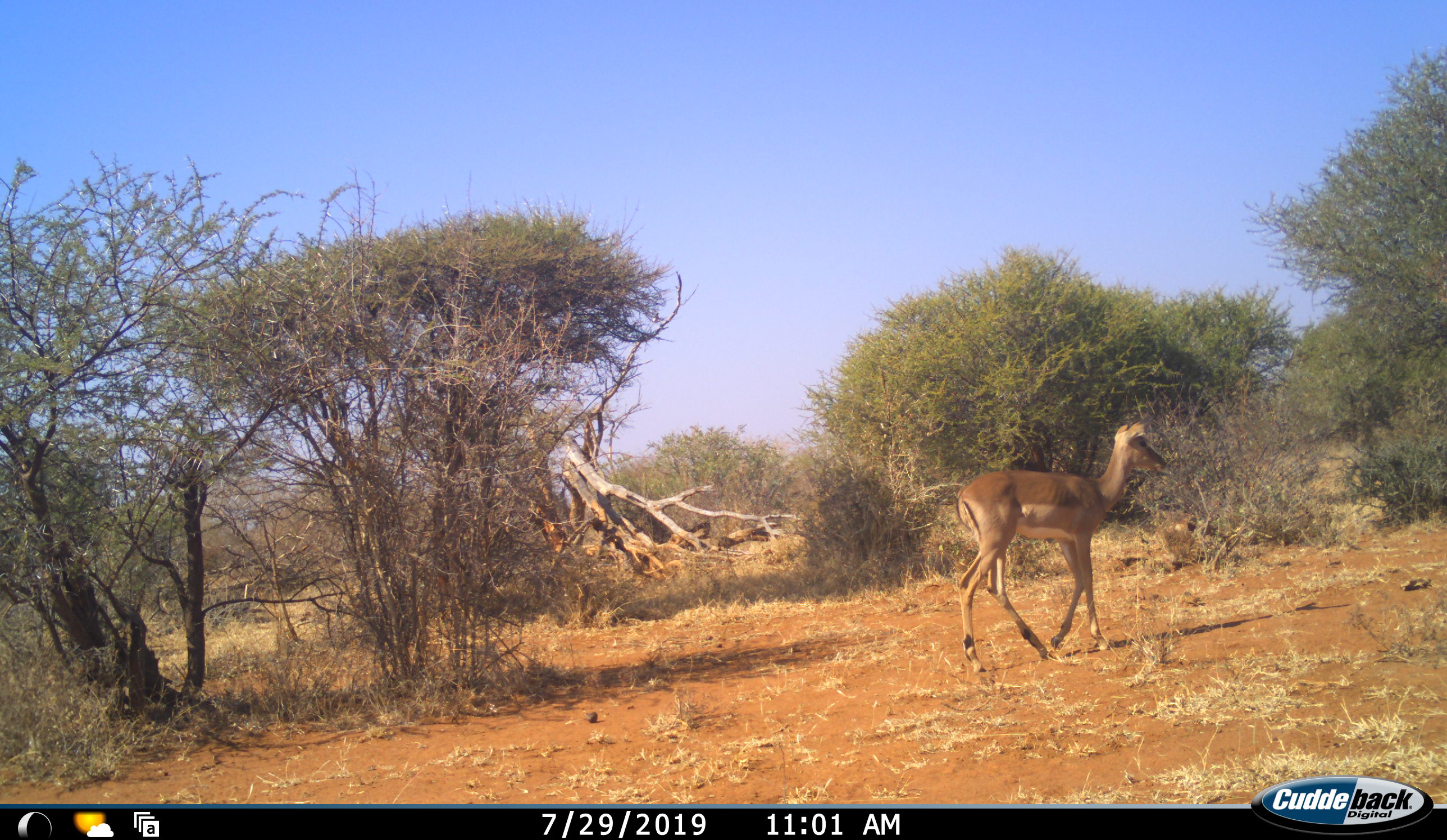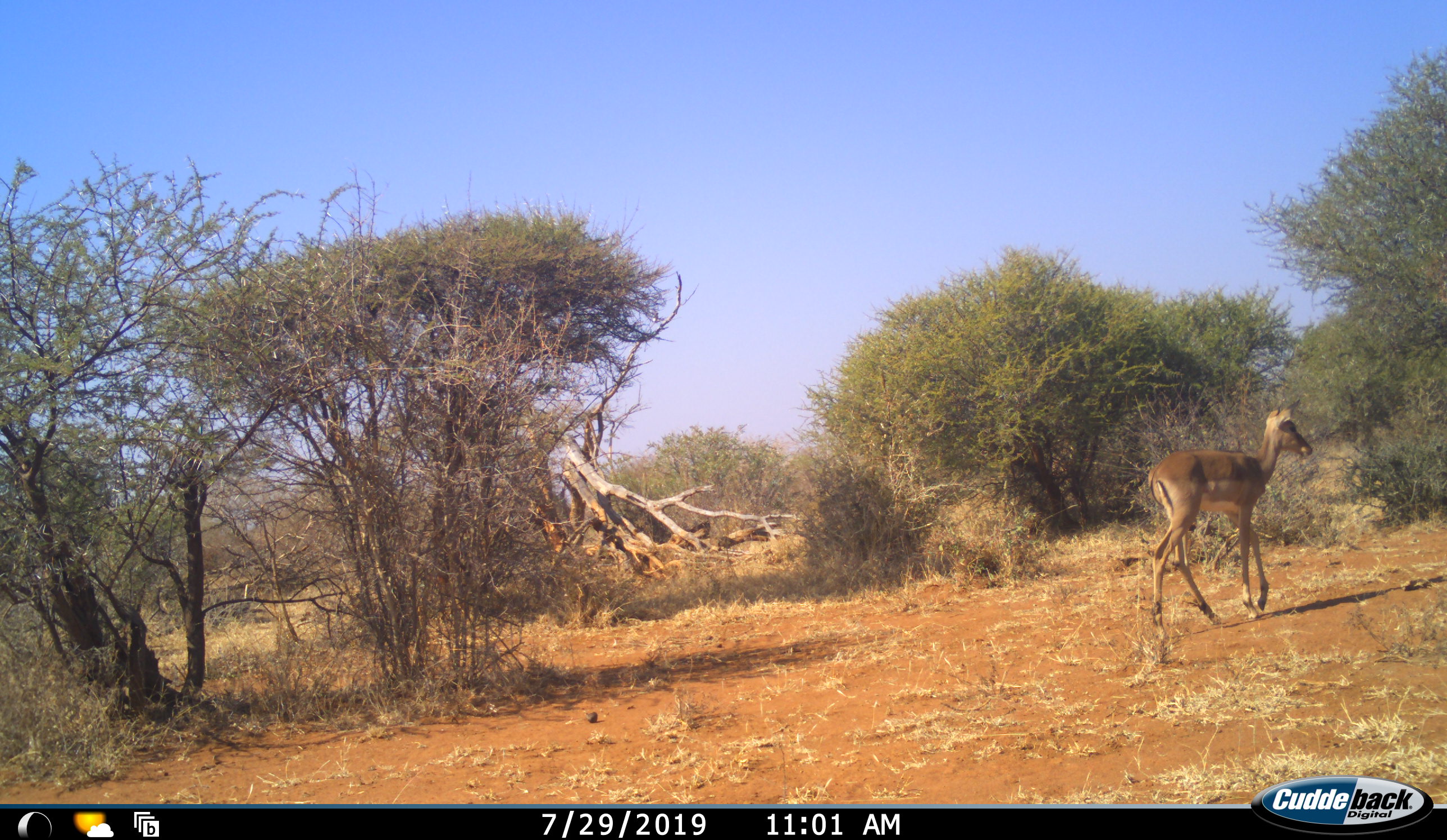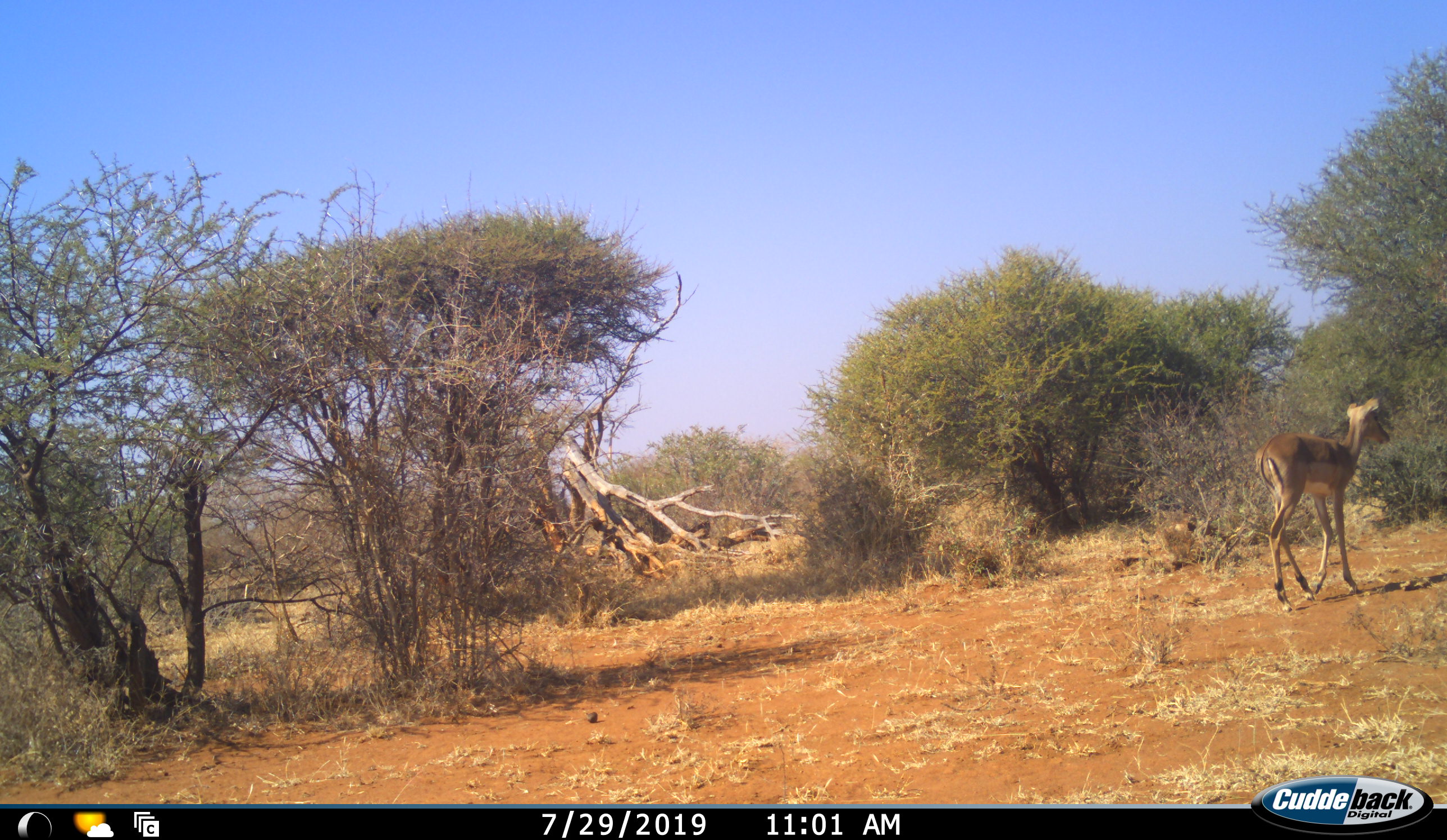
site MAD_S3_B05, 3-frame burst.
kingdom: Animalia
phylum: Chordata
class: Mammalia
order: Artiodactyla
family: Bovidae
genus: Aepyceros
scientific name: Aepyceros melampus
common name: impala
Impala (Aepyceros melampus), count 1. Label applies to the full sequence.